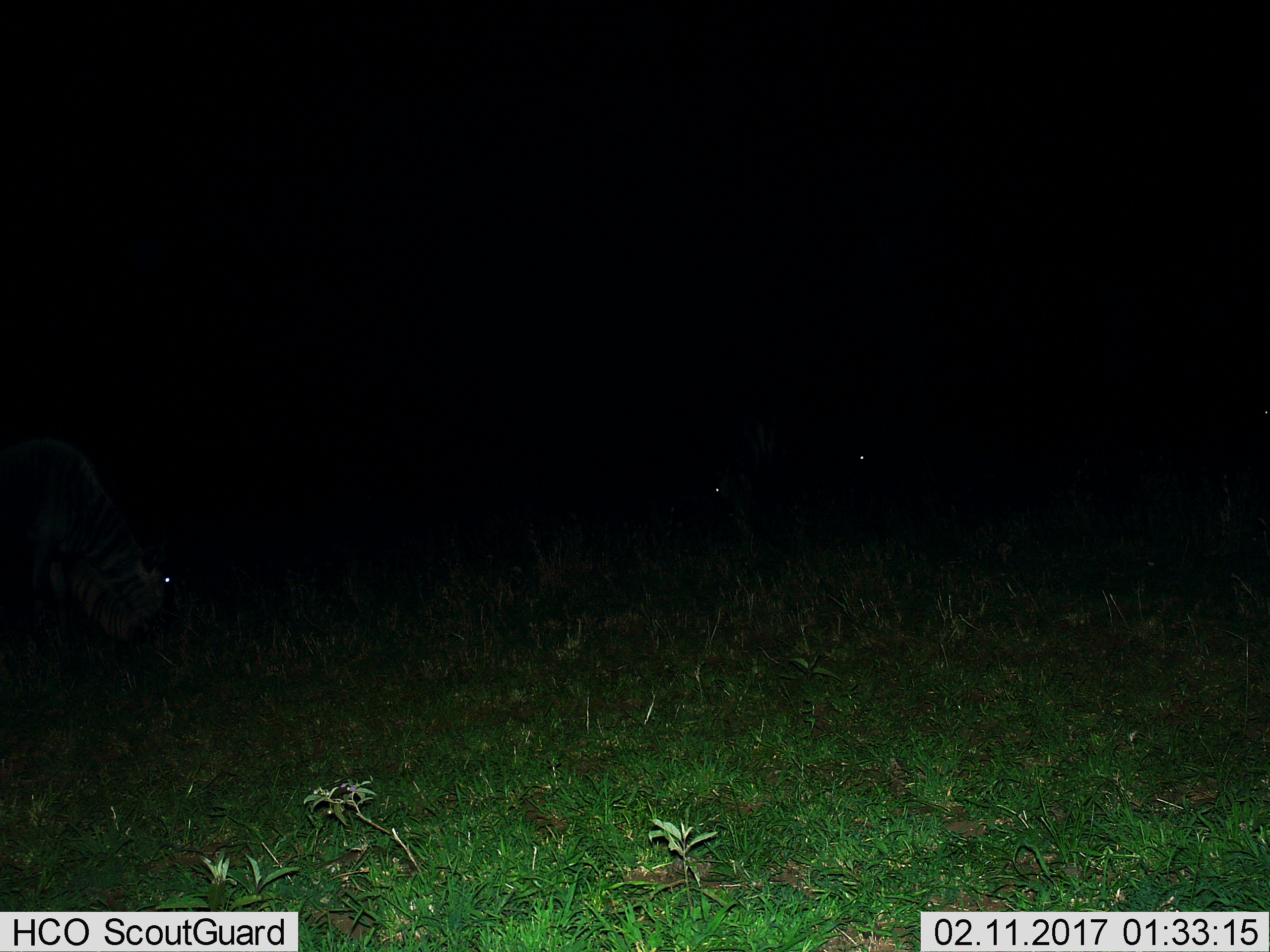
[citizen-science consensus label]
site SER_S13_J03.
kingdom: Animalia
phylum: Chordata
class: Mammalia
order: Artiodactyla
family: Bovidae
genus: Connochaetes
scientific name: Connochaetes taurinus taurinus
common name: blue wildebeest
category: wildebeestblue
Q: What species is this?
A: Wildebeestblue (blue wildebeest) (Connochaetes taurinus taurinus).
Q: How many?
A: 3.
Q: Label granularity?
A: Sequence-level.